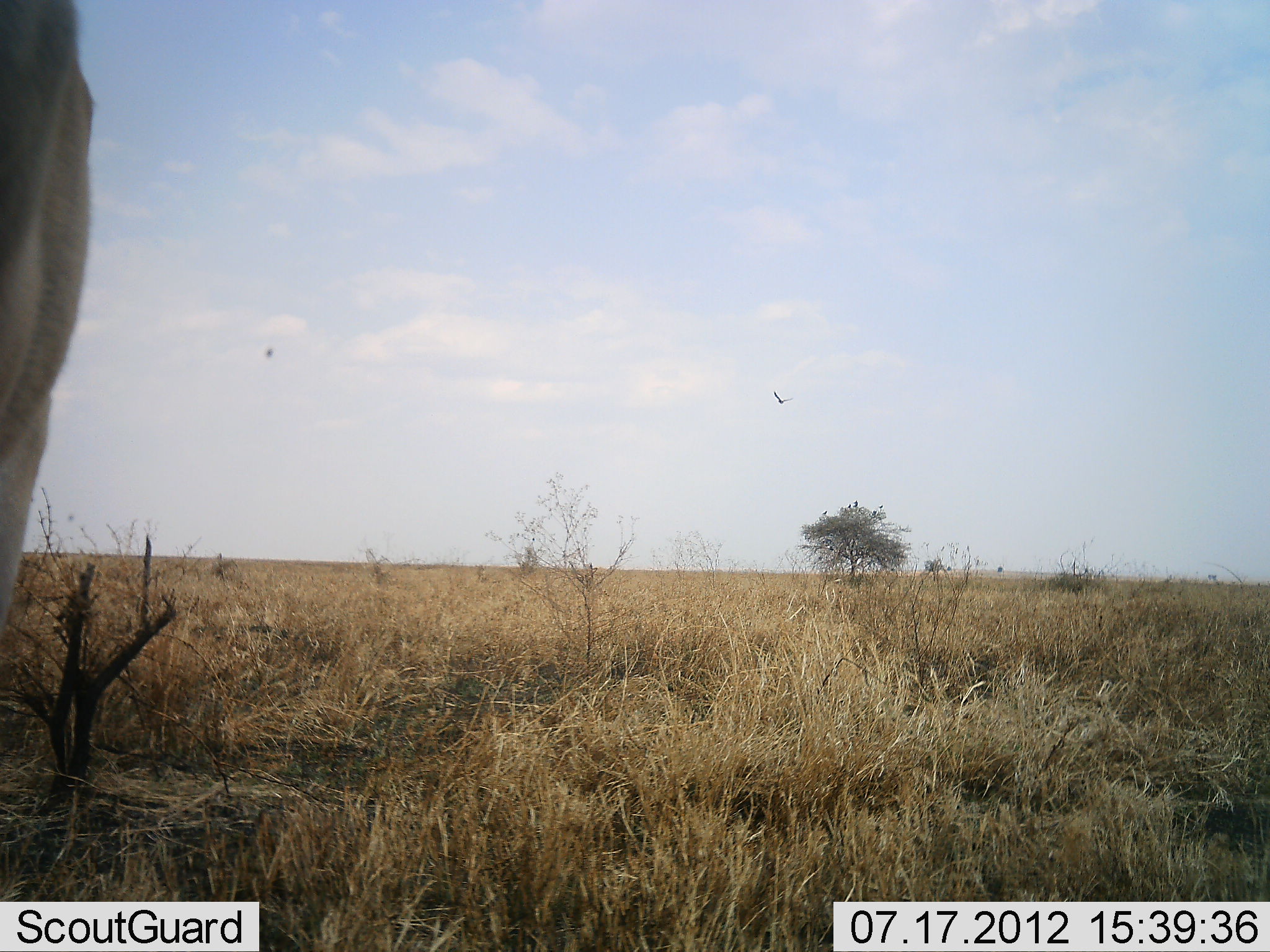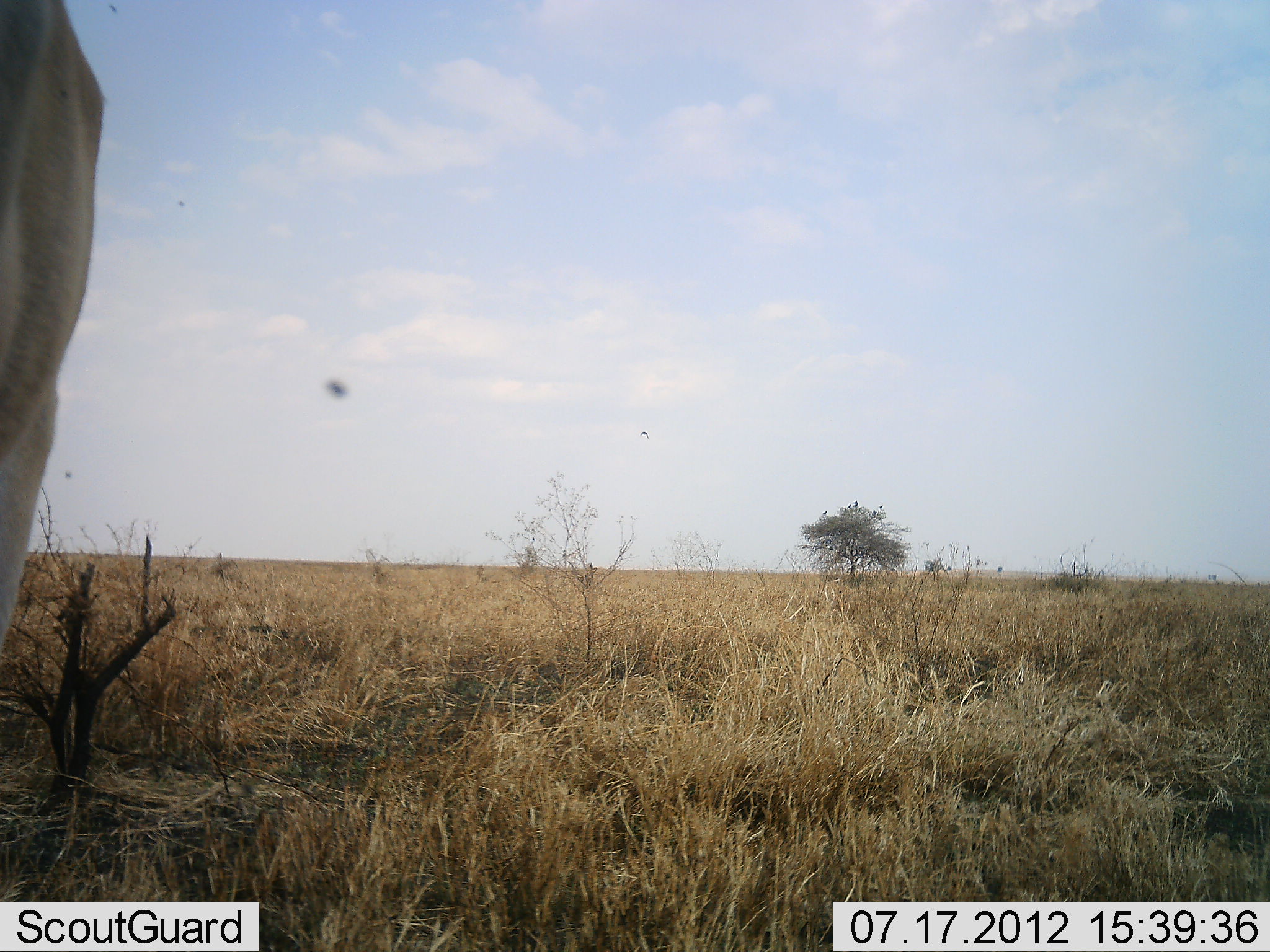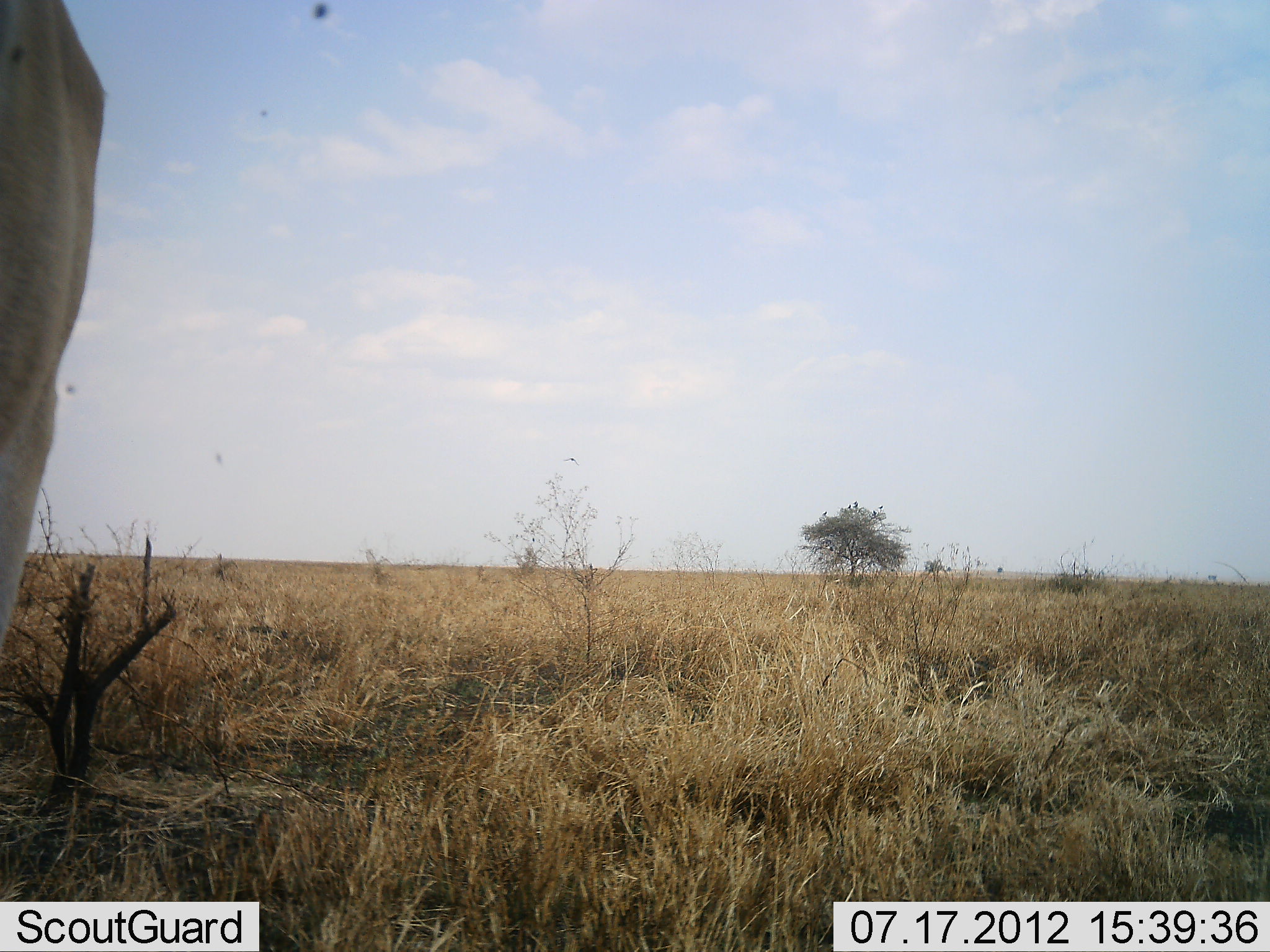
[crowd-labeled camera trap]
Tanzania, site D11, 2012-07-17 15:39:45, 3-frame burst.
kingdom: Animalia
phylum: Chordata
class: Mammalia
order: Artiodactyla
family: Bovidae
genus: Alcelaphus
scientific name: Alcelaphus buselaphus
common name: hartebeest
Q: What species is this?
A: Hartebeest (Alcelaphus buselaphus).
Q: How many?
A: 1.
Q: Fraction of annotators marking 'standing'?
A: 100%.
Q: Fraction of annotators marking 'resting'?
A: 0%.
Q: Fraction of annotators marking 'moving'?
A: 0%.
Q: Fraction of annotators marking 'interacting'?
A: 14%.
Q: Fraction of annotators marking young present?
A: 0%.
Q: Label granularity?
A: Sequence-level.